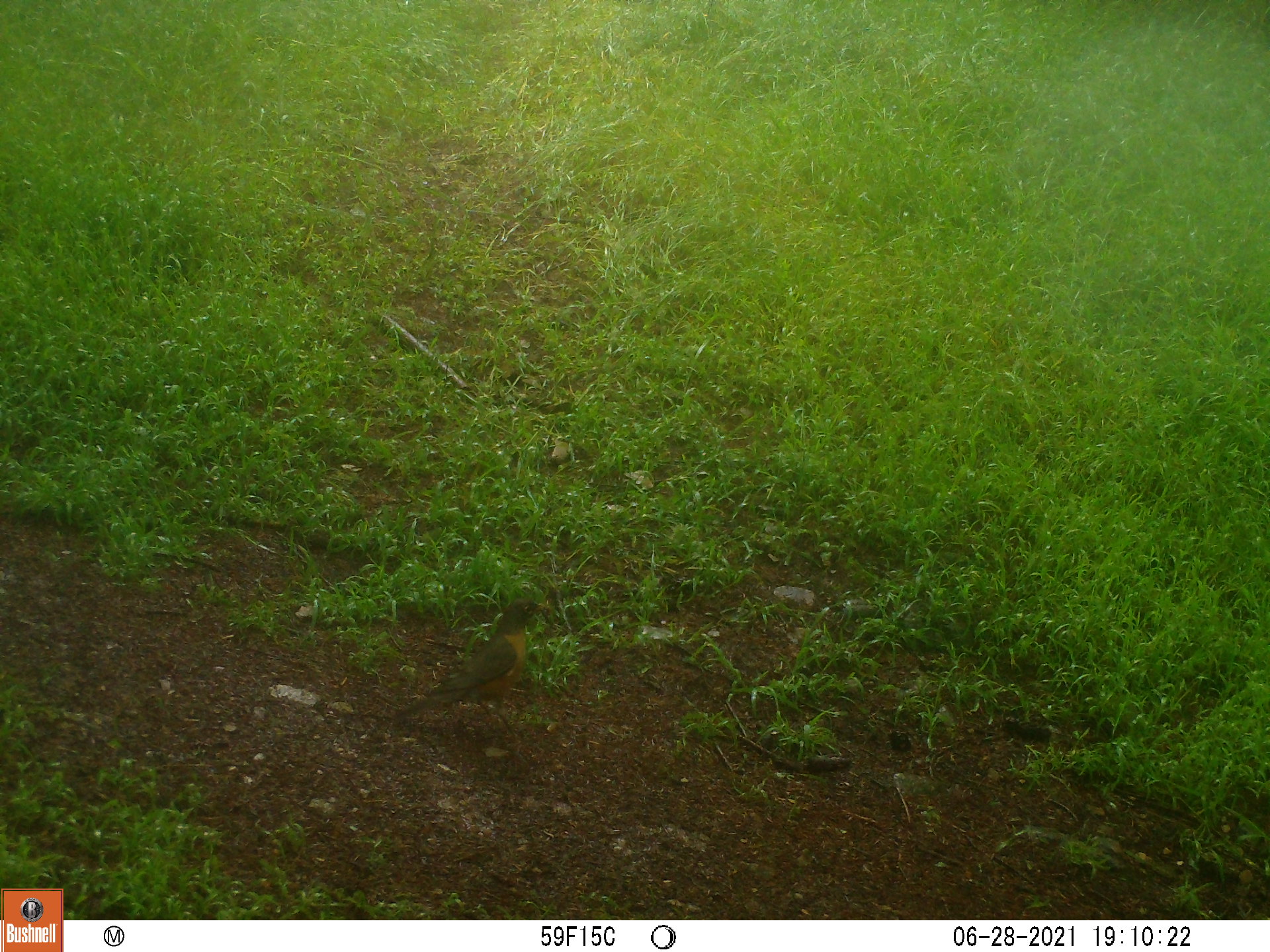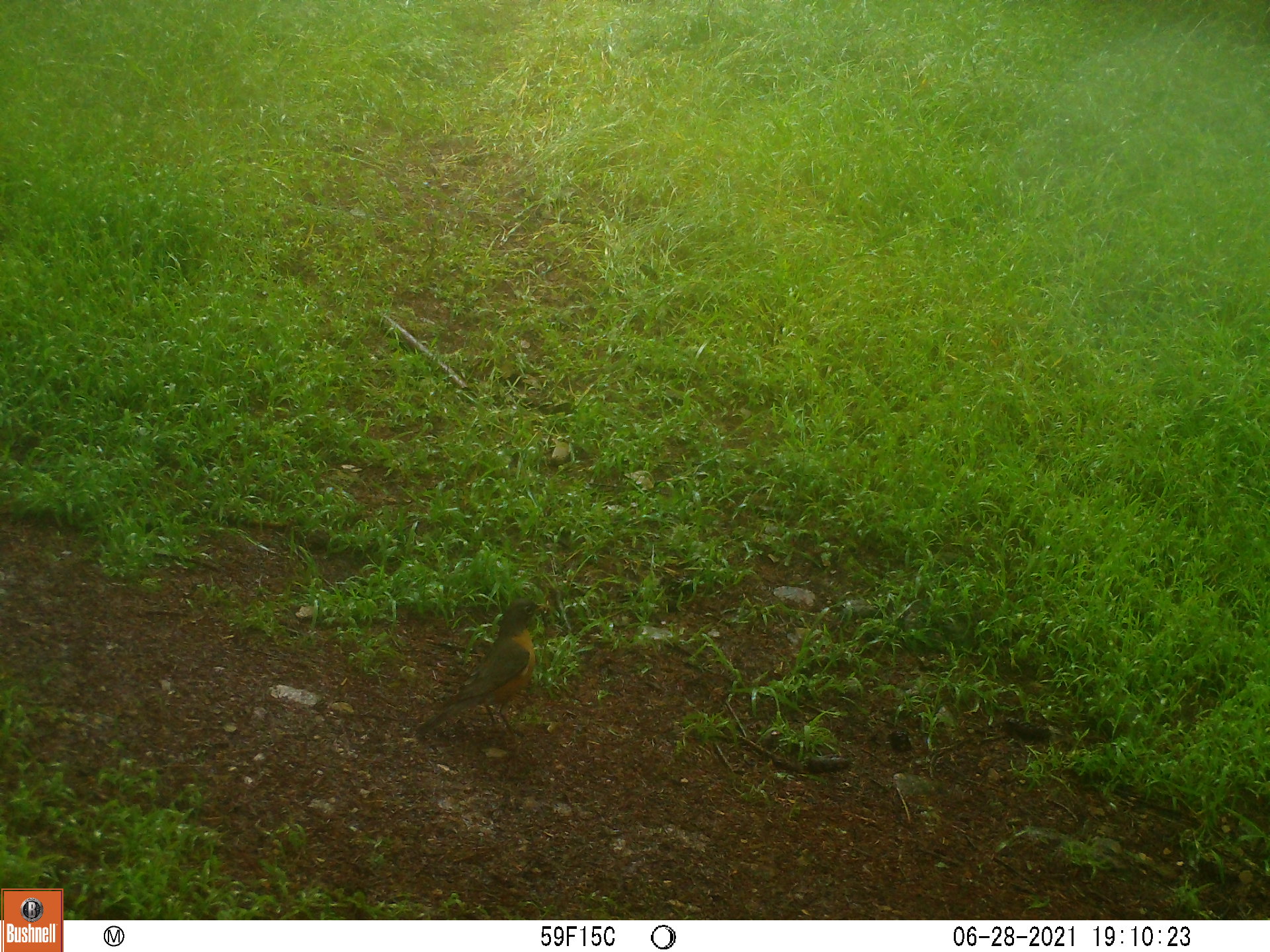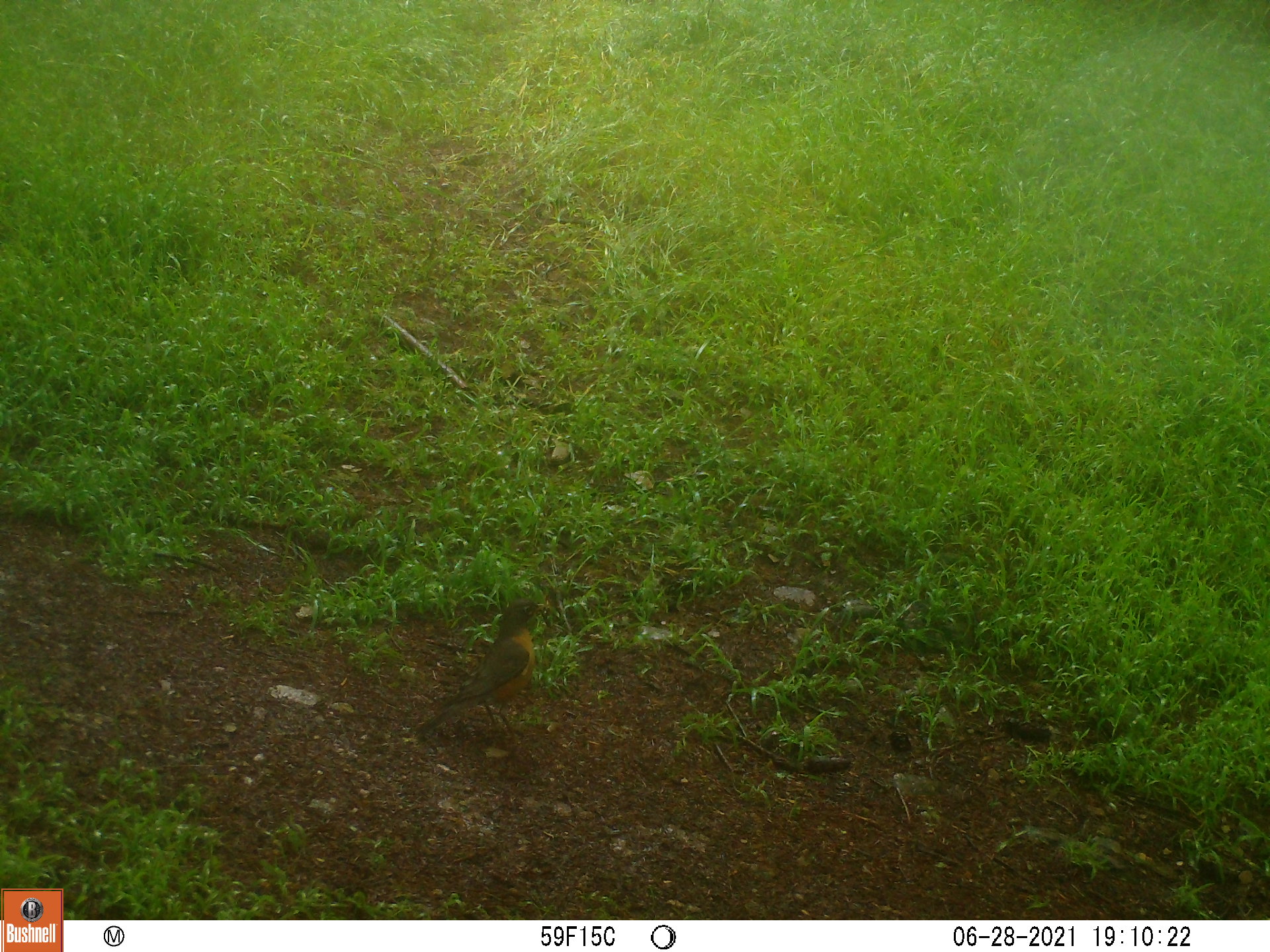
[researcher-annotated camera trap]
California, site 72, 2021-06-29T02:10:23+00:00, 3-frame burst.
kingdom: Animalia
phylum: Chordata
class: Aves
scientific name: Aves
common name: bird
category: unknown bird